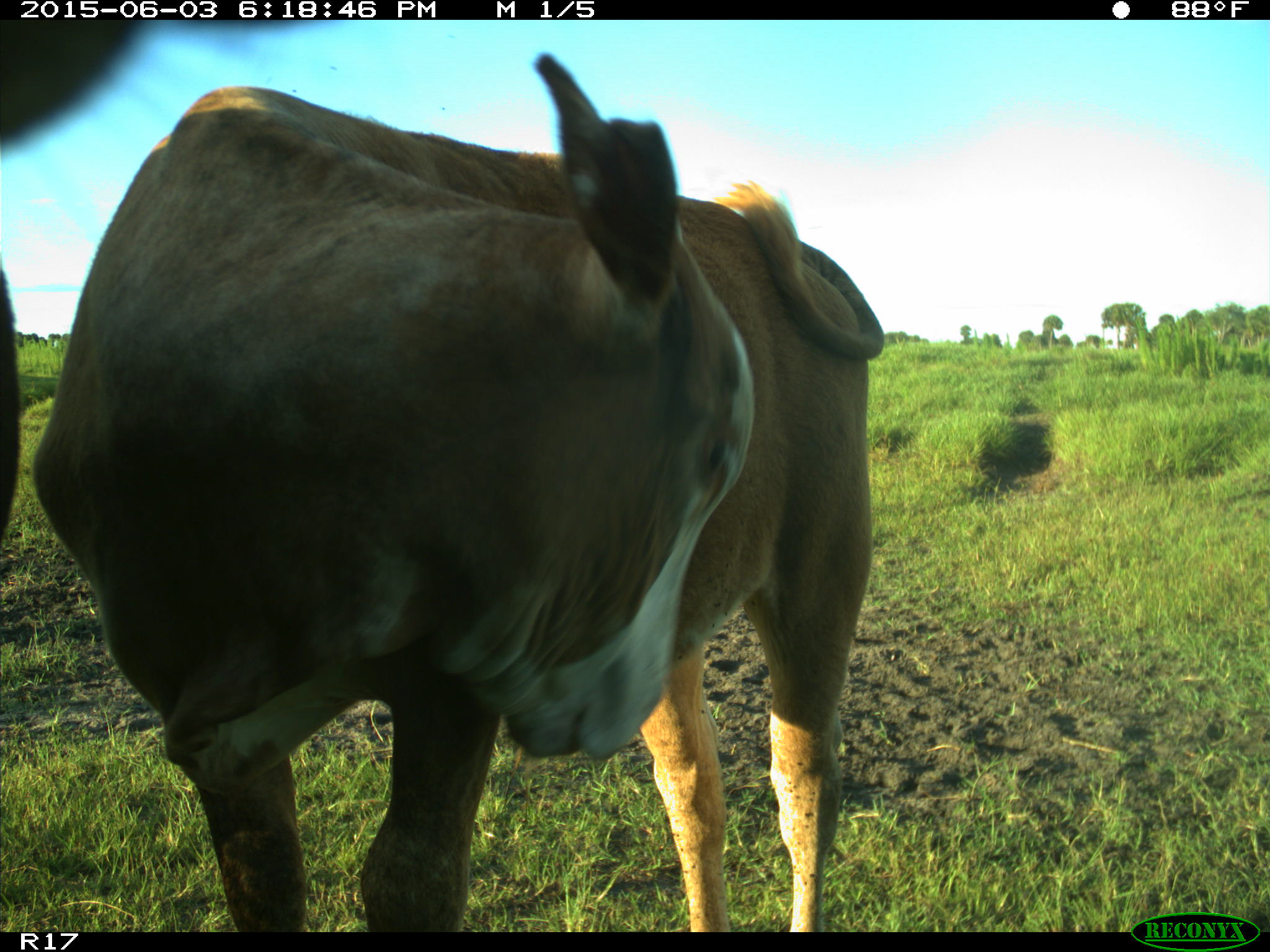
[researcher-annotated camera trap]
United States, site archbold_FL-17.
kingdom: Animalia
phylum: Chordata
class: Mammalia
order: Artiodactyla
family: Bovidae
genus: Bos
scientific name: Bos taurus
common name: domestic cow